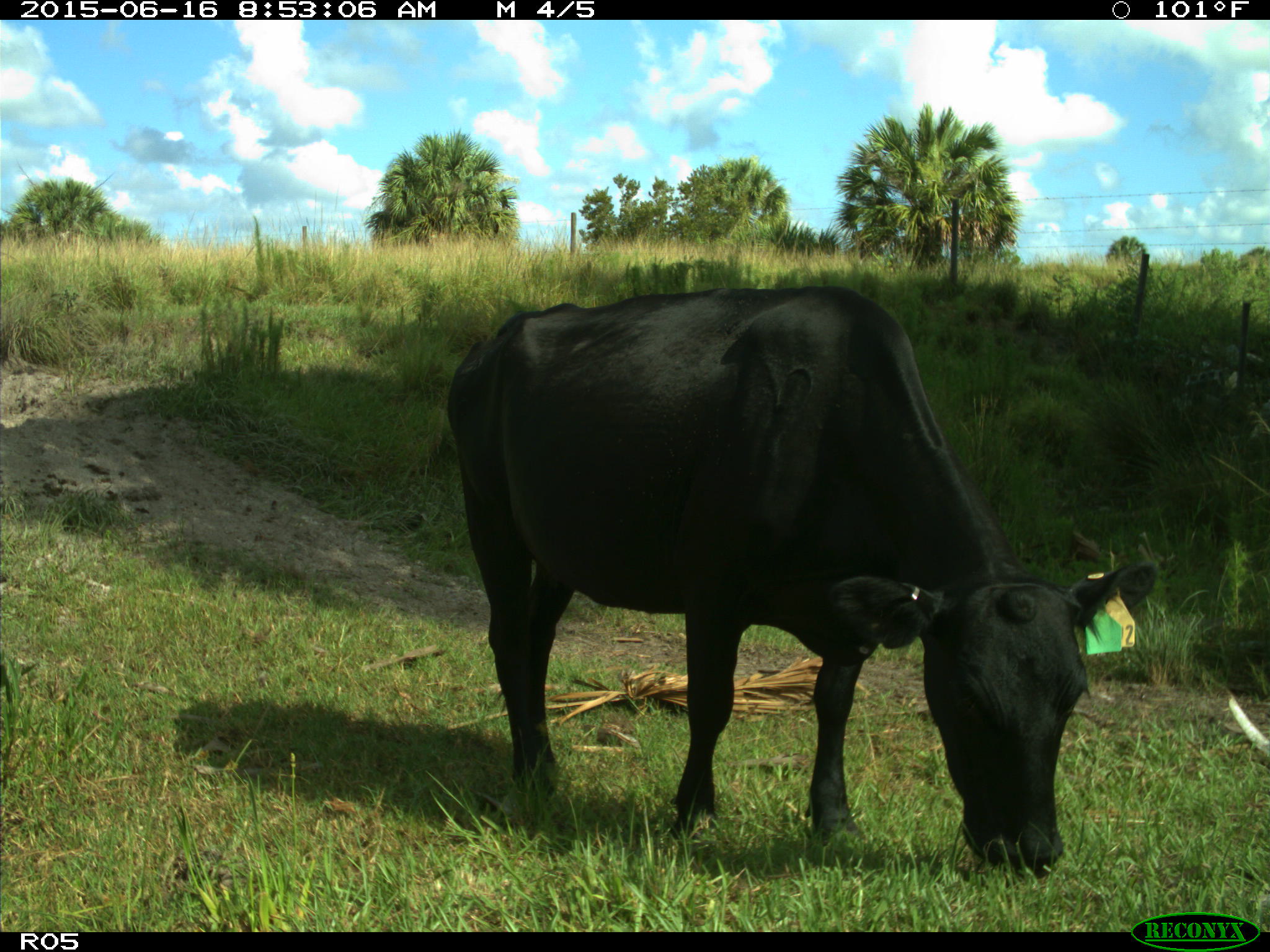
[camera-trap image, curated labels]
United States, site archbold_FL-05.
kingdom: Animalia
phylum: Chordata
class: Mammalia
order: Artiodactyla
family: Bovidae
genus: Bos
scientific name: Bos taurus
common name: domestic cow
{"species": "Bos taurus (domestic cow)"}